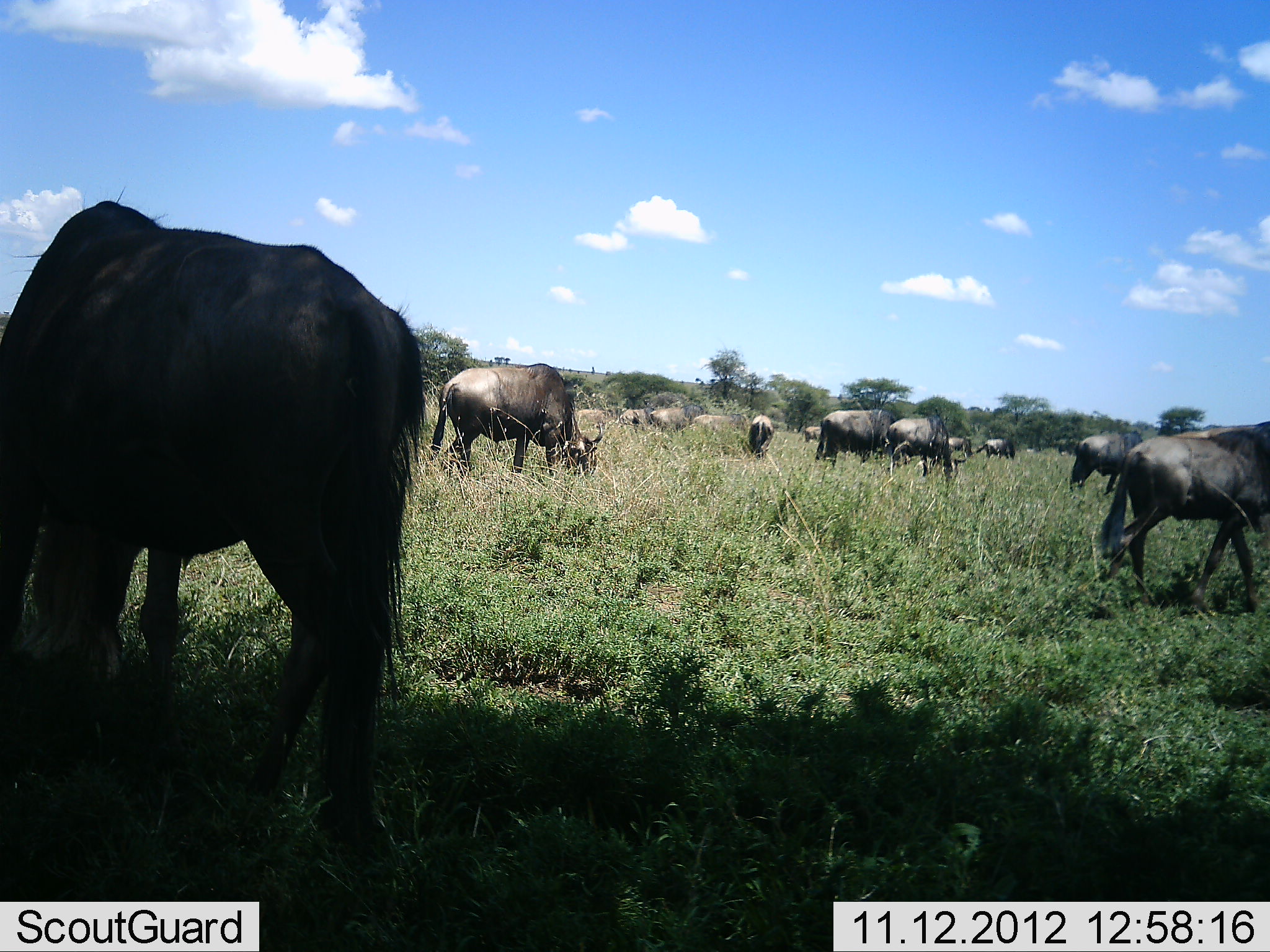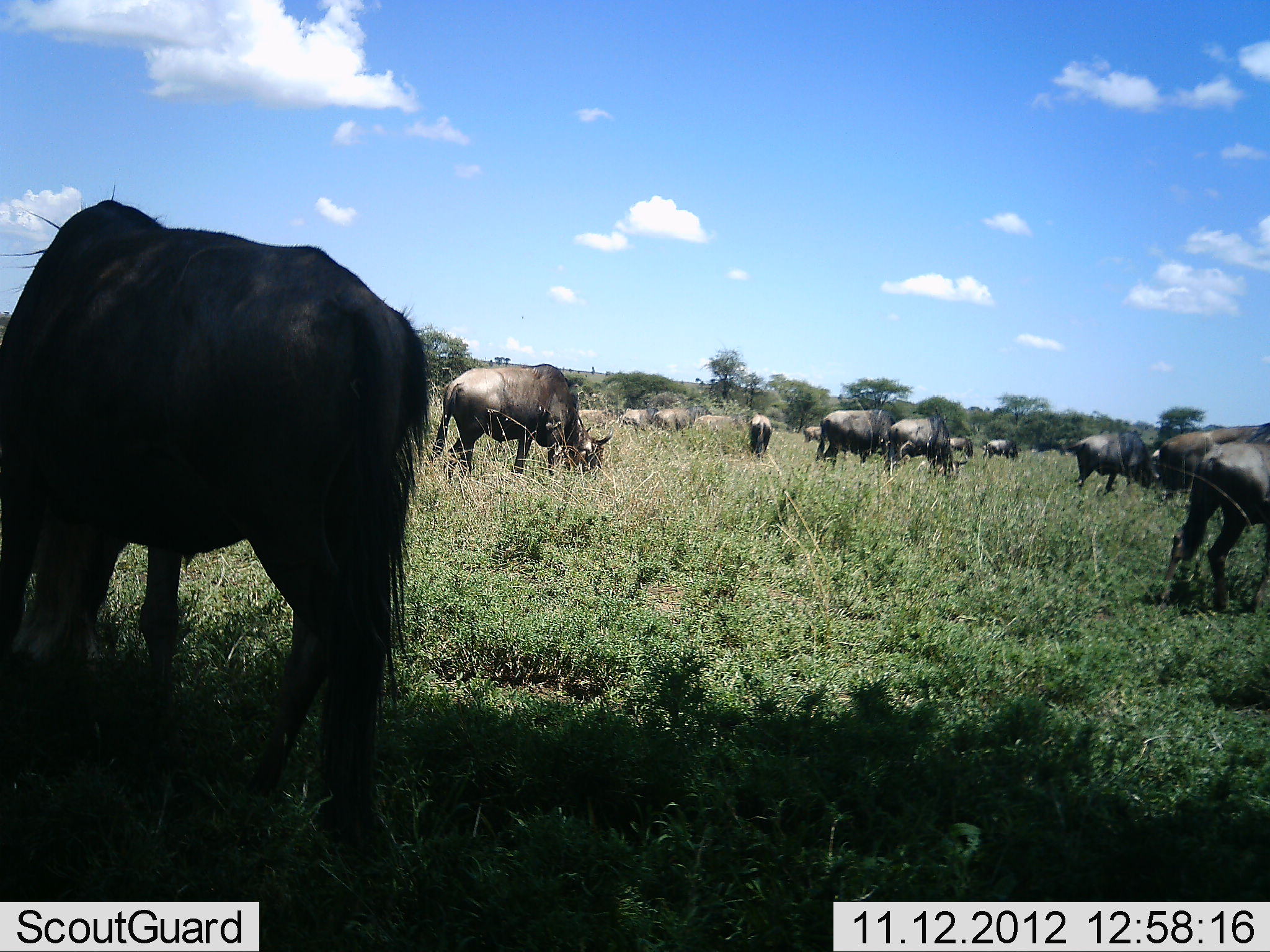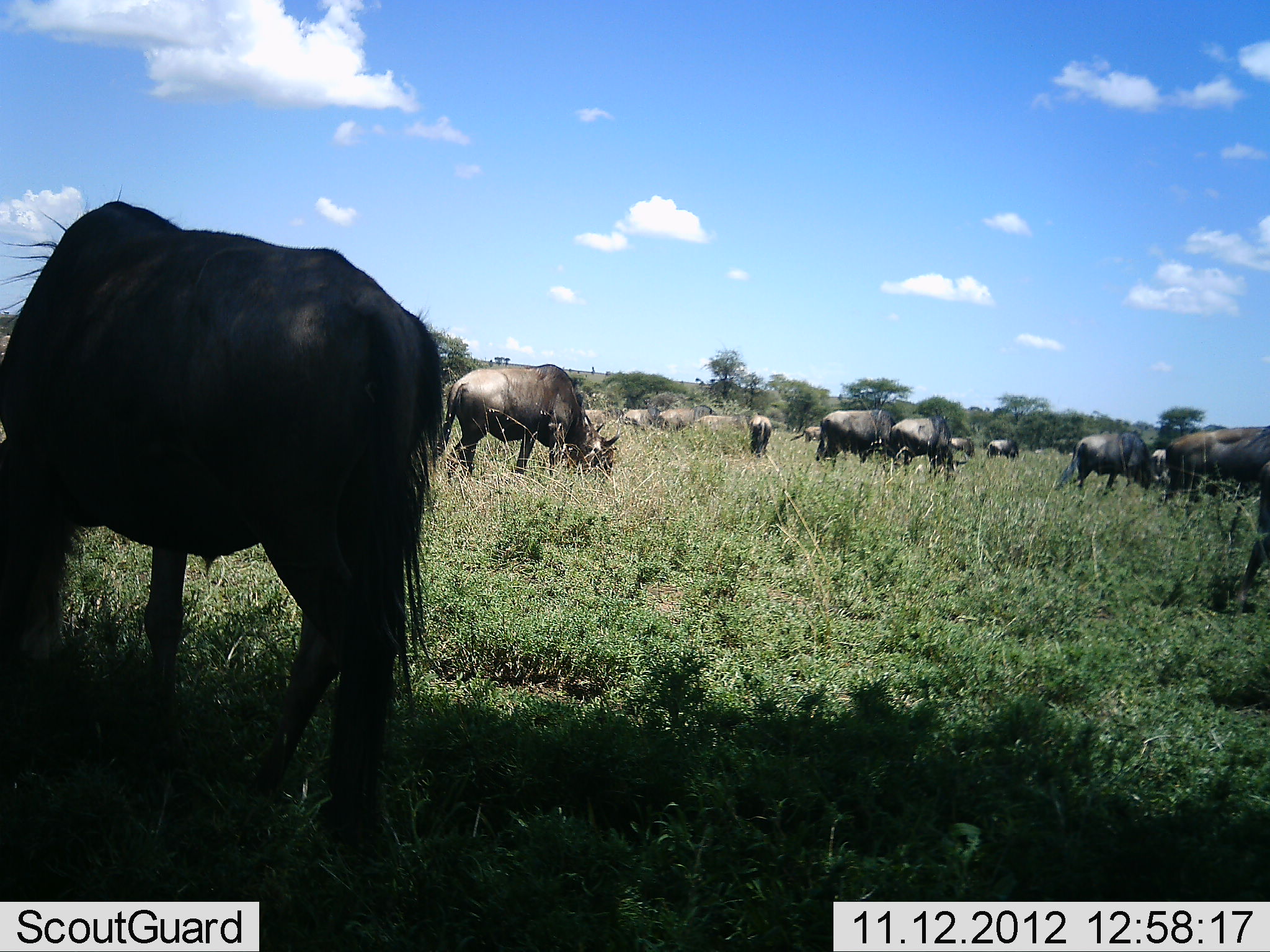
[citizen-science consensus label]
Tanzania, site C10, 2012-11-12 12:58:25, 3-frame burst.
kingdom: Animalia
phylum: Chordata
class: Mammalia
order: Artiodactyla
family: Bovidae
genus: Connochaetes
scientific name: Connochaetes taurinus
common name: blue wildebeest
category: wildebeest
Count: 11-50.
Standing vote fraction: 0%.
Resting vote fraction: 0%.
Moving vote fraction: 60%.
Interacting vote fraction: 0%.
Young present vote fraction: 0%.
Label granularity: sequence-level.